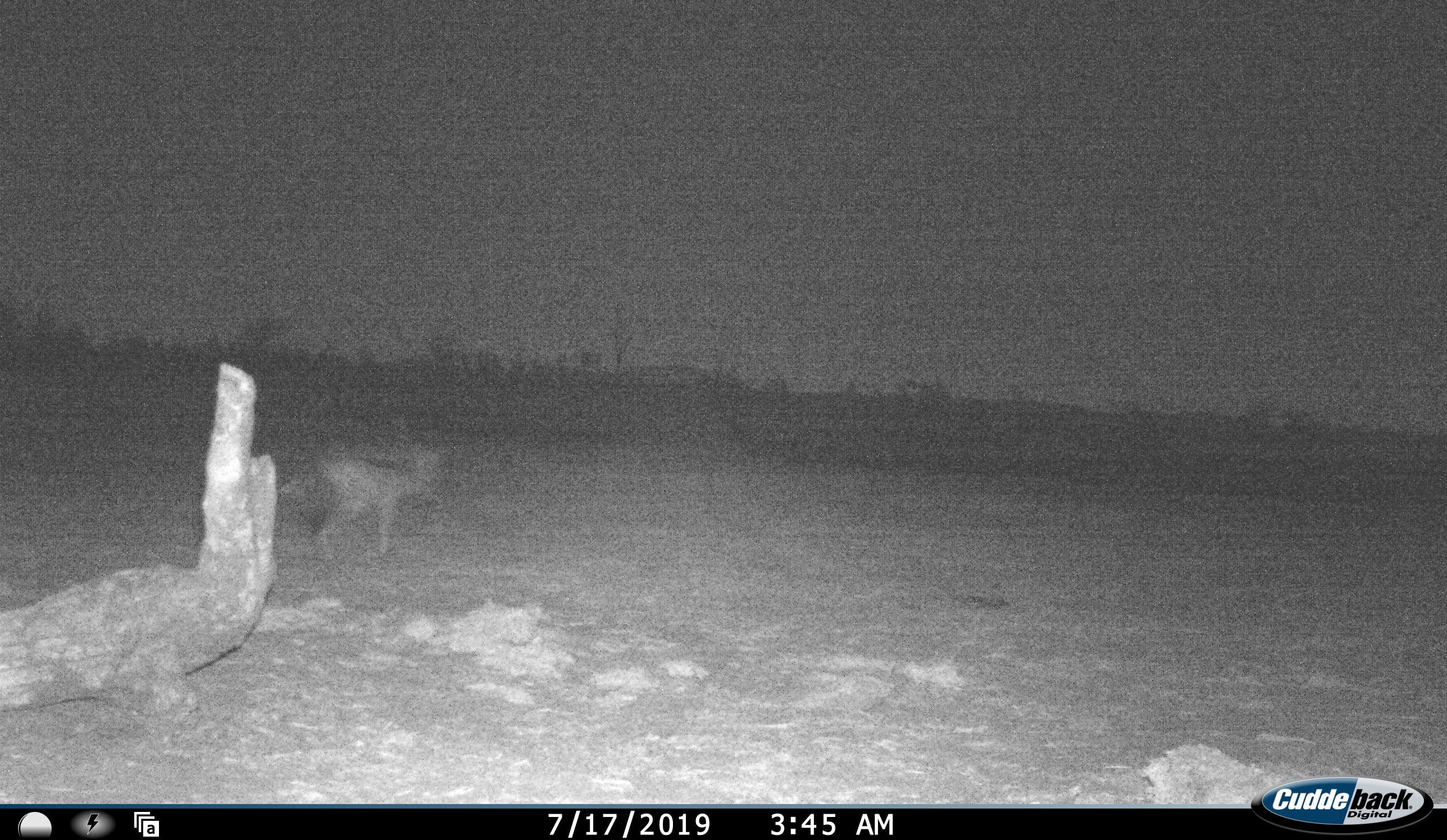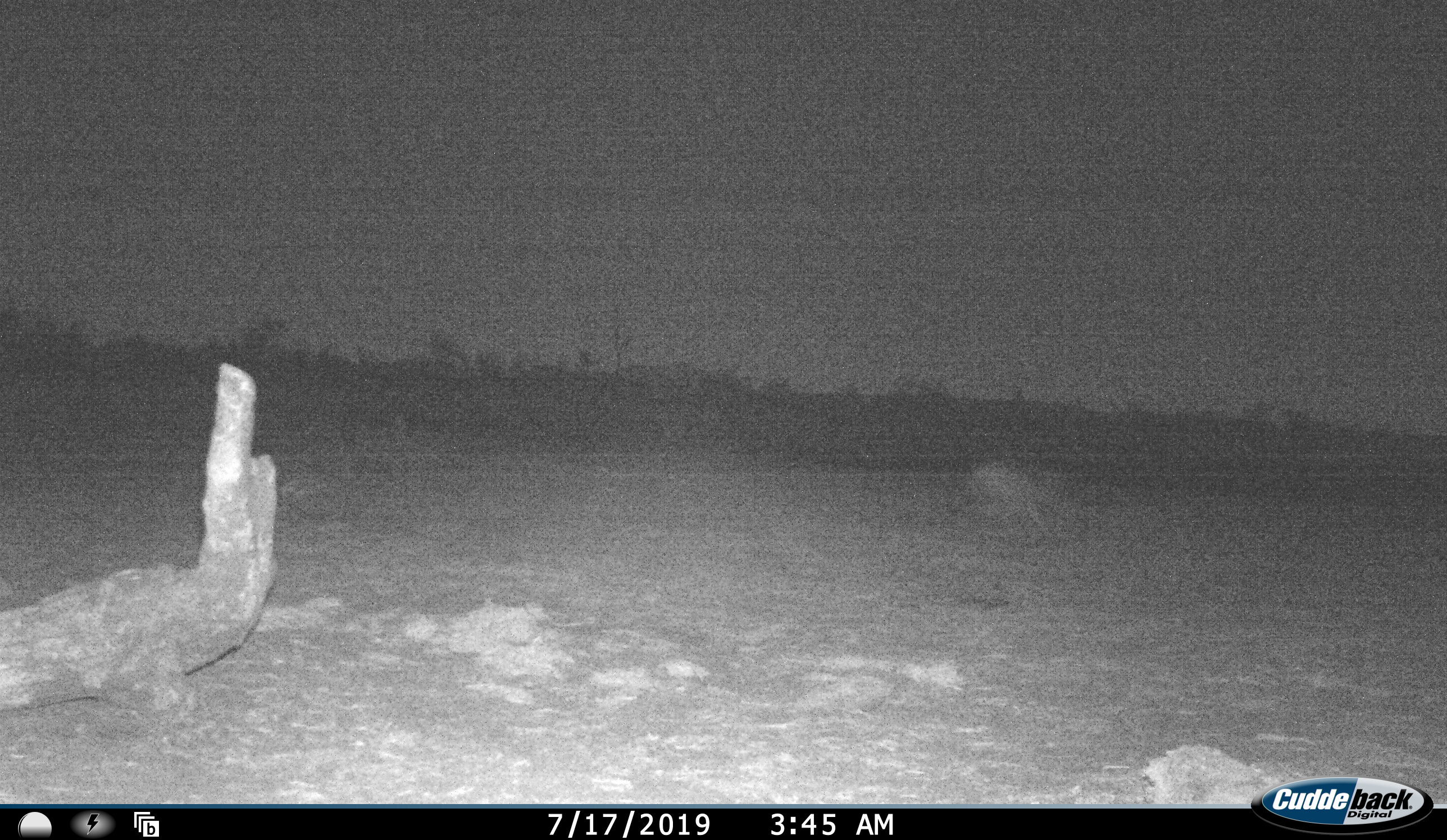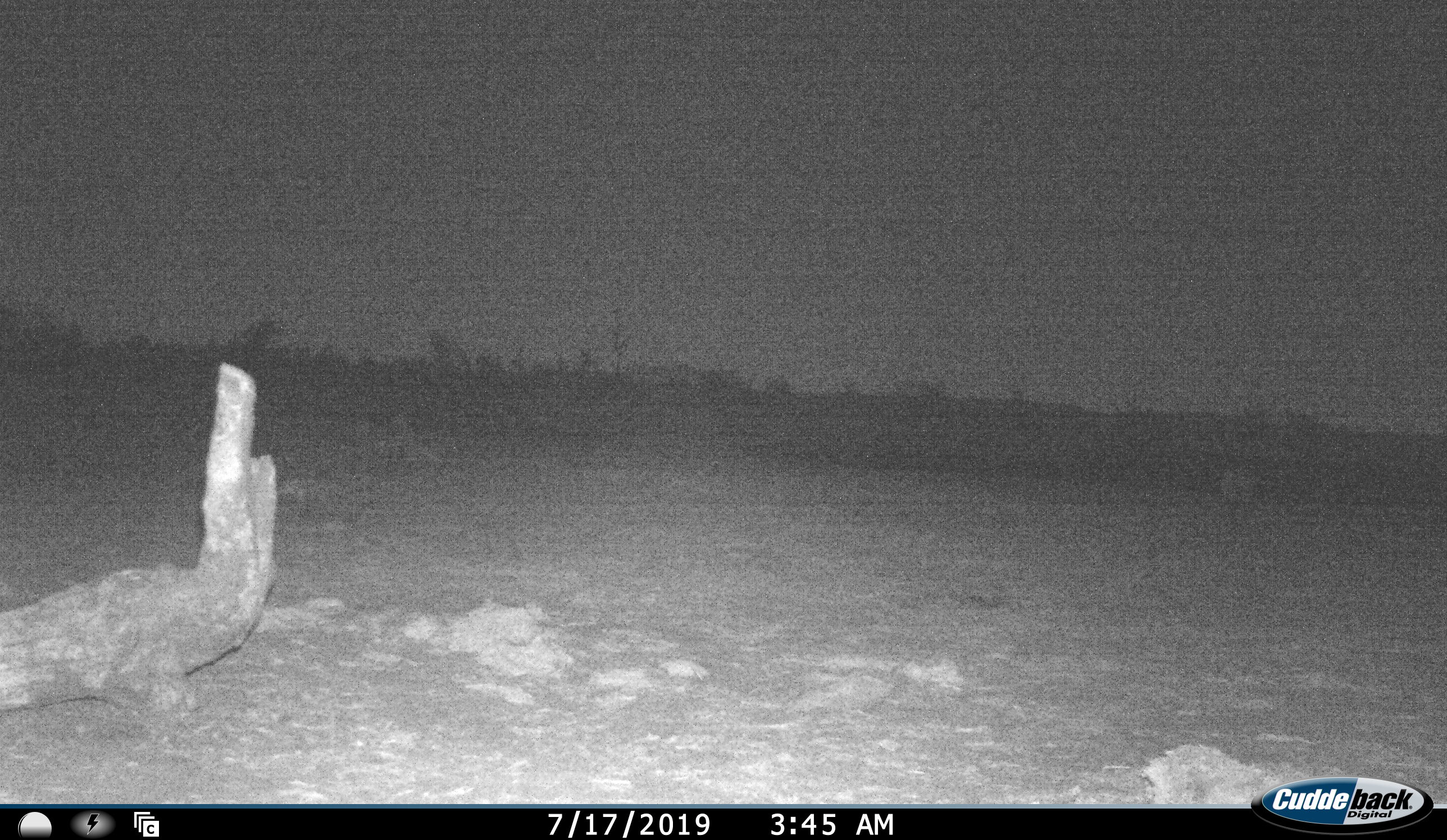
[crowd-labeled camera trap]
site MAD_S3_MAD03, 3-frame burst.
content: unidentified animal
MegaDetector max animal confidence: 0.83